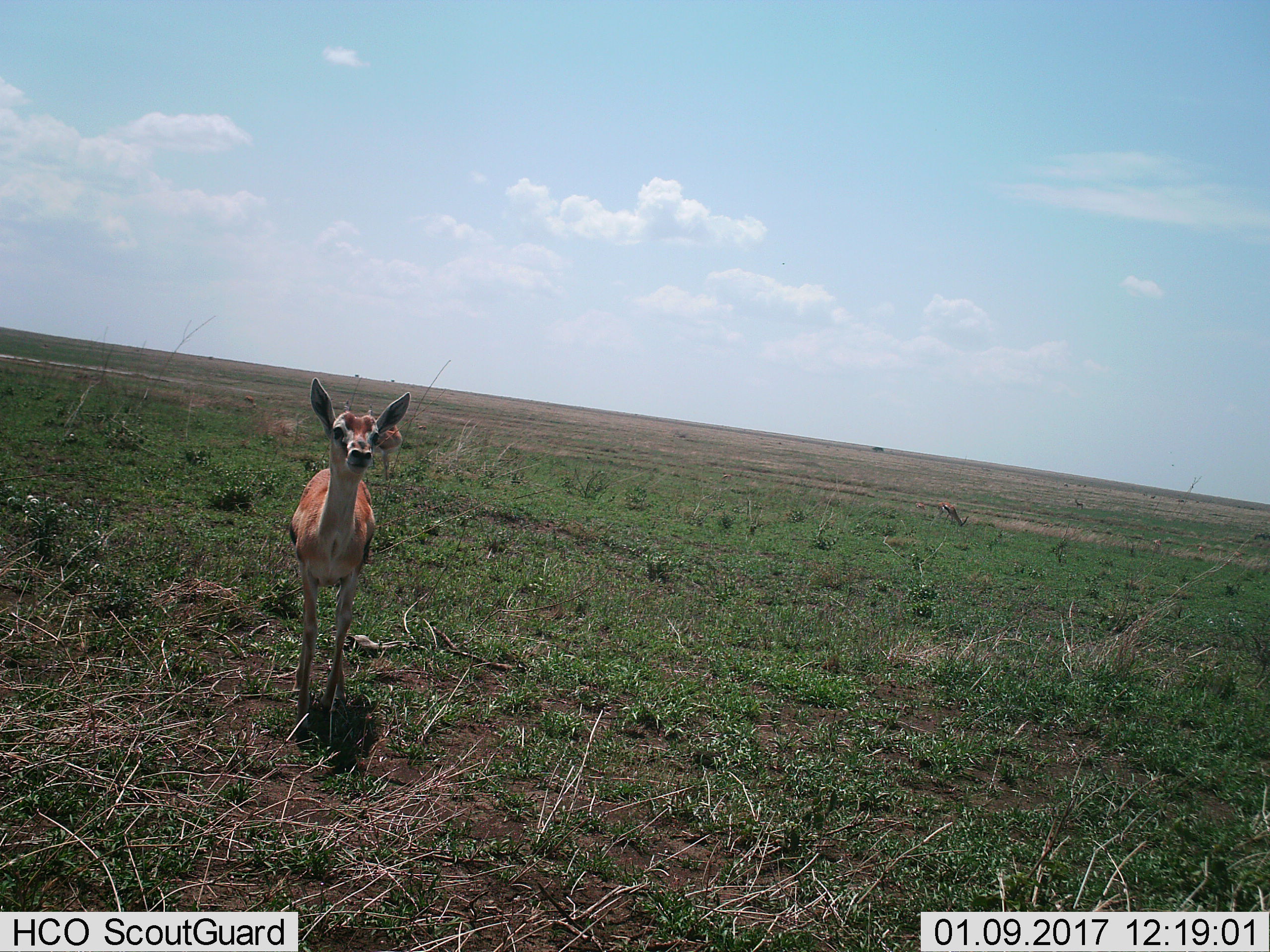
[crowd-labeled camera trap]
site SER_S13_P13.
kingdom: Animalia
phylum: Chordata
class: Mammalia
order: Artiodactyla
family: Bovidae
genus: Eudorcas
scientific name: Eudorcas thomsonii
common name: thomson's gazelle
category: gazellethomsons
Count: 4.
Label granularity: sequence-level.